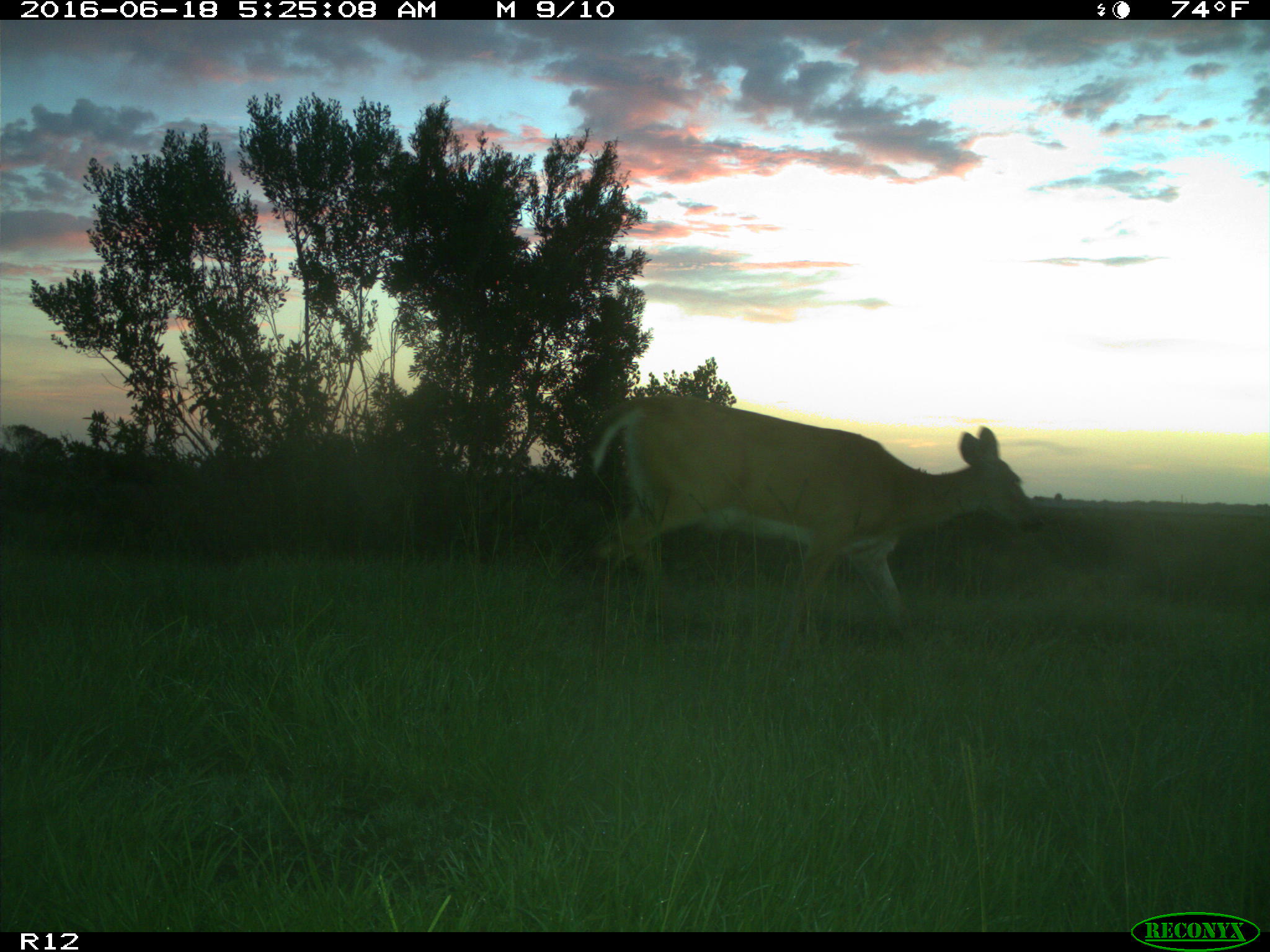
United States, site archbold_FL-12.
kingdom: Animalia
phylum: Chordata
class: Mammalia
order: Artiodactyla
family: Cervidae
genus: Odocoileus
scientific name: Odocoileus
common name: deer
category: unidentified deer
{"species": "unidentified deer (deer) (Odocoileus)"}